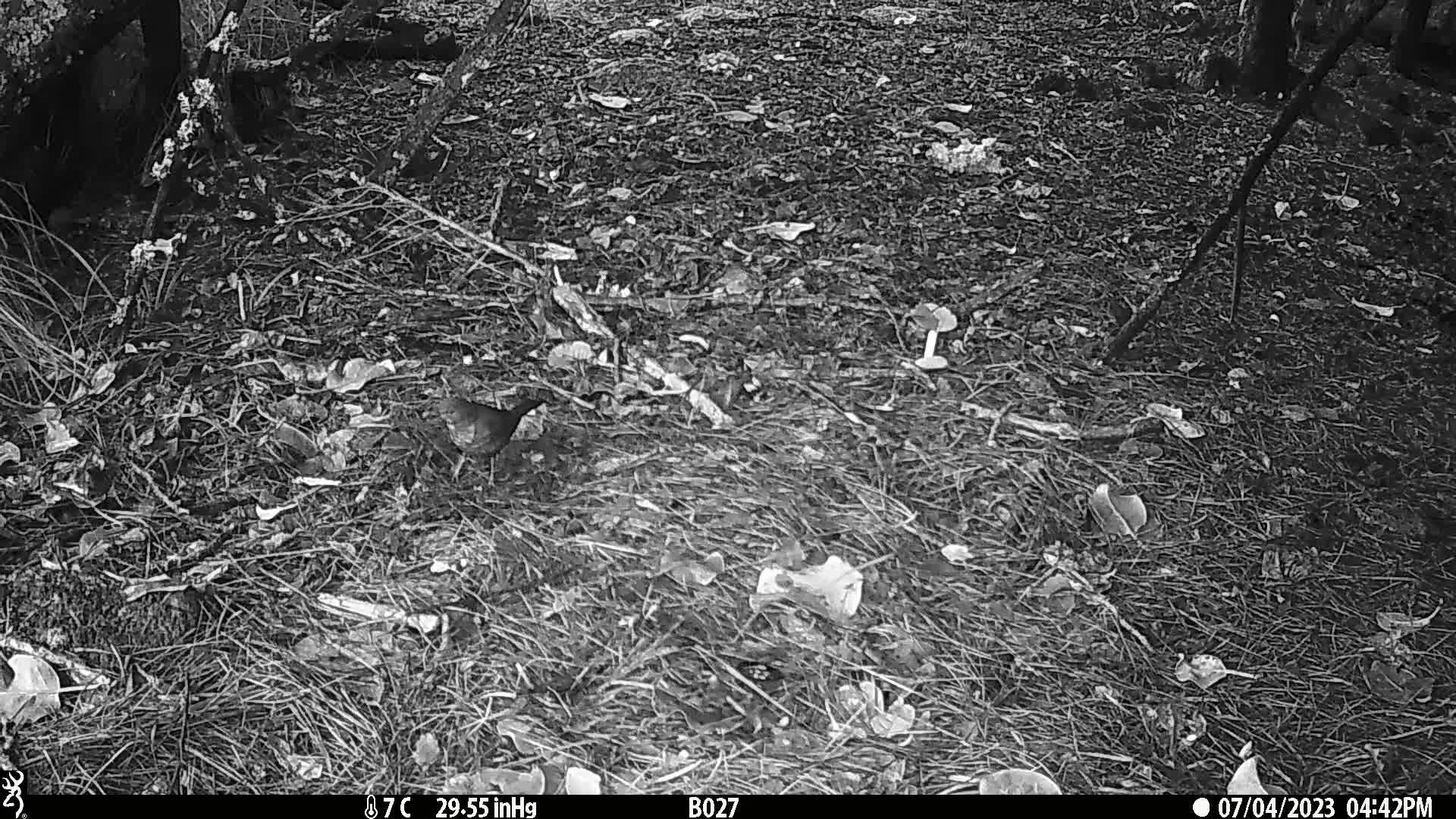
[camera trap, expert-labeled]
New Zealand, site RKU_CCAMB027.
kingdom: Animalia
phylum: Chordata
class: Aves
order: Passeriformes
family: Turdidae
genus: Turdus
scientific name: Turdus merula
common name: eurasian blackbird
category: blackbird